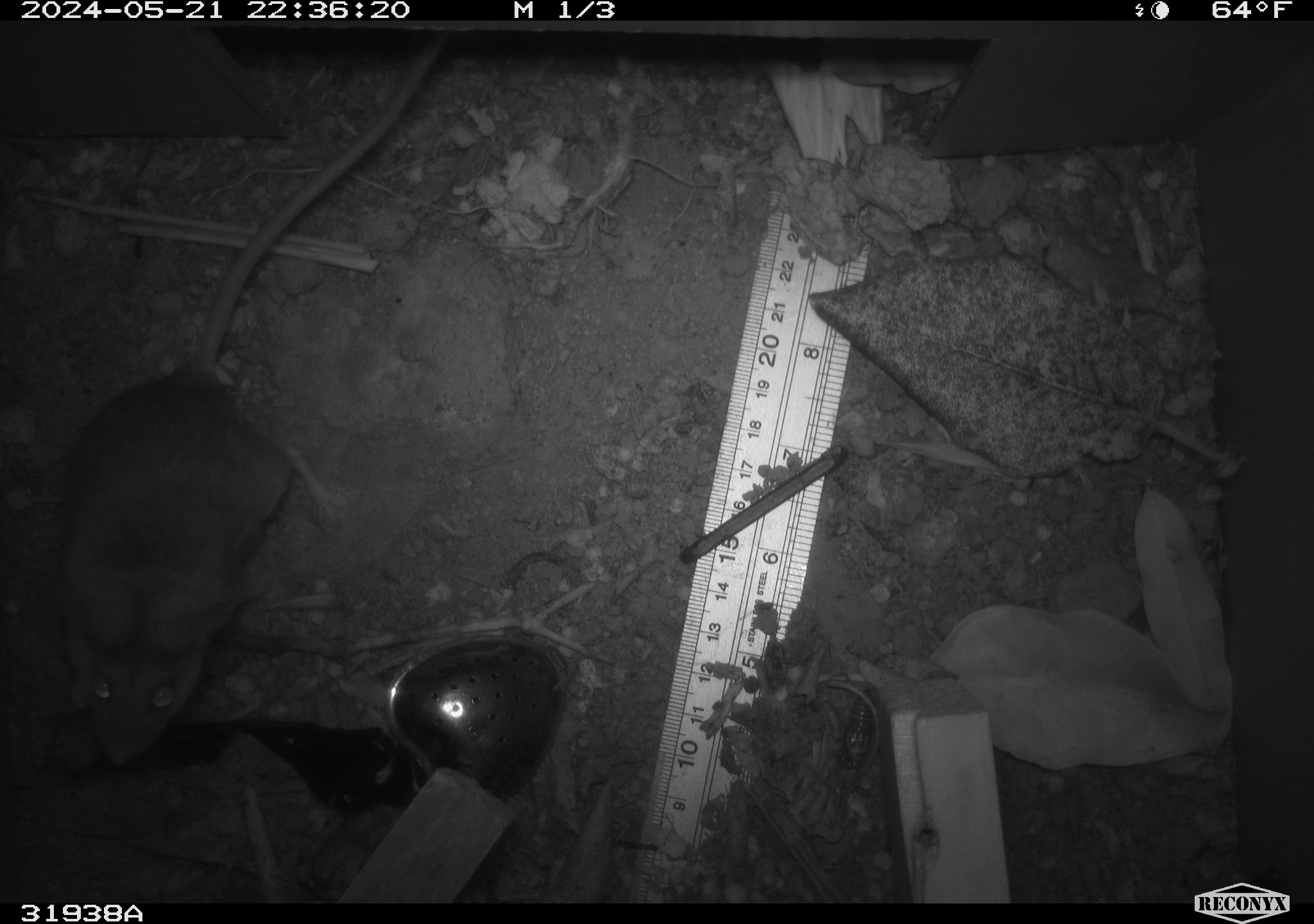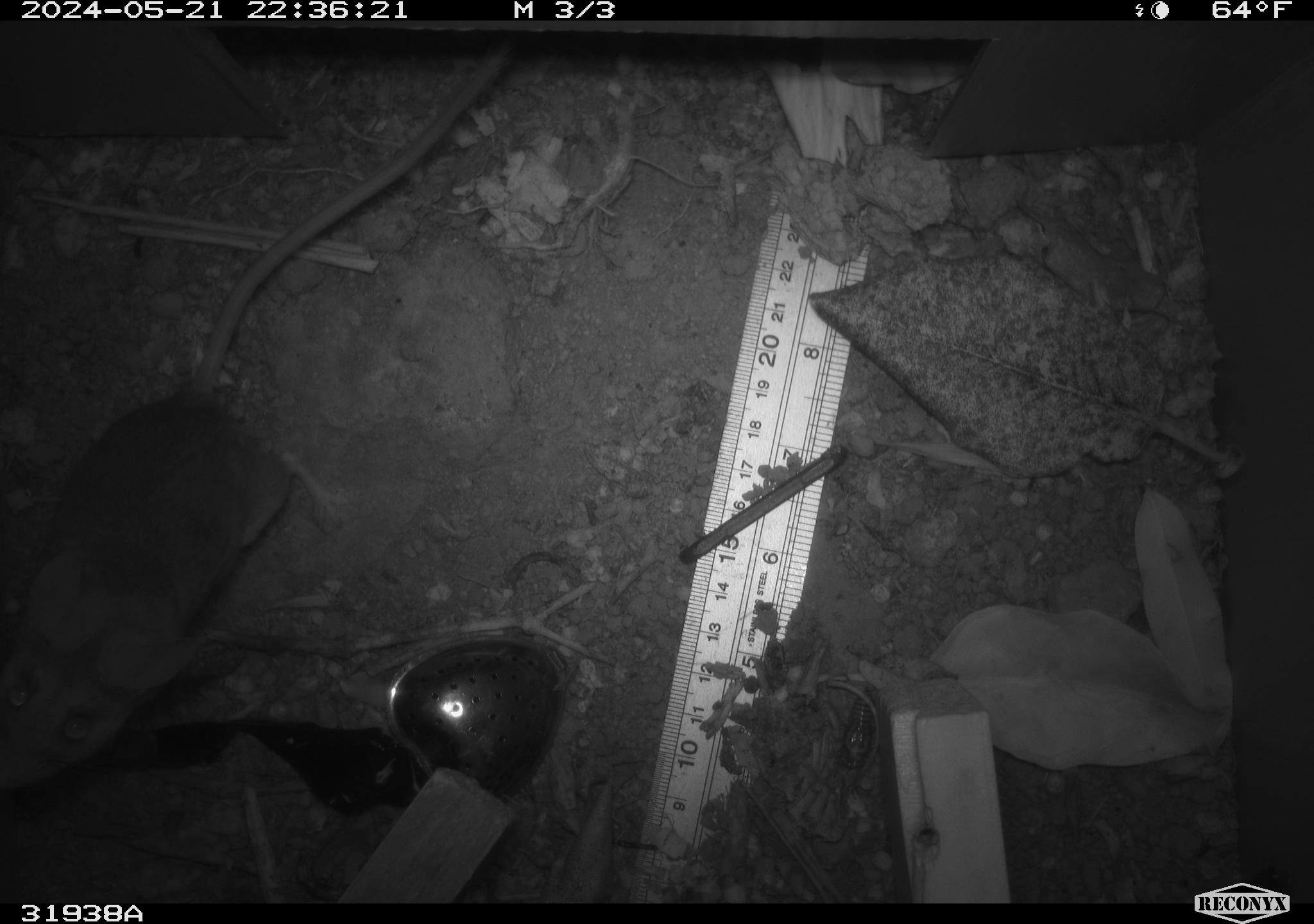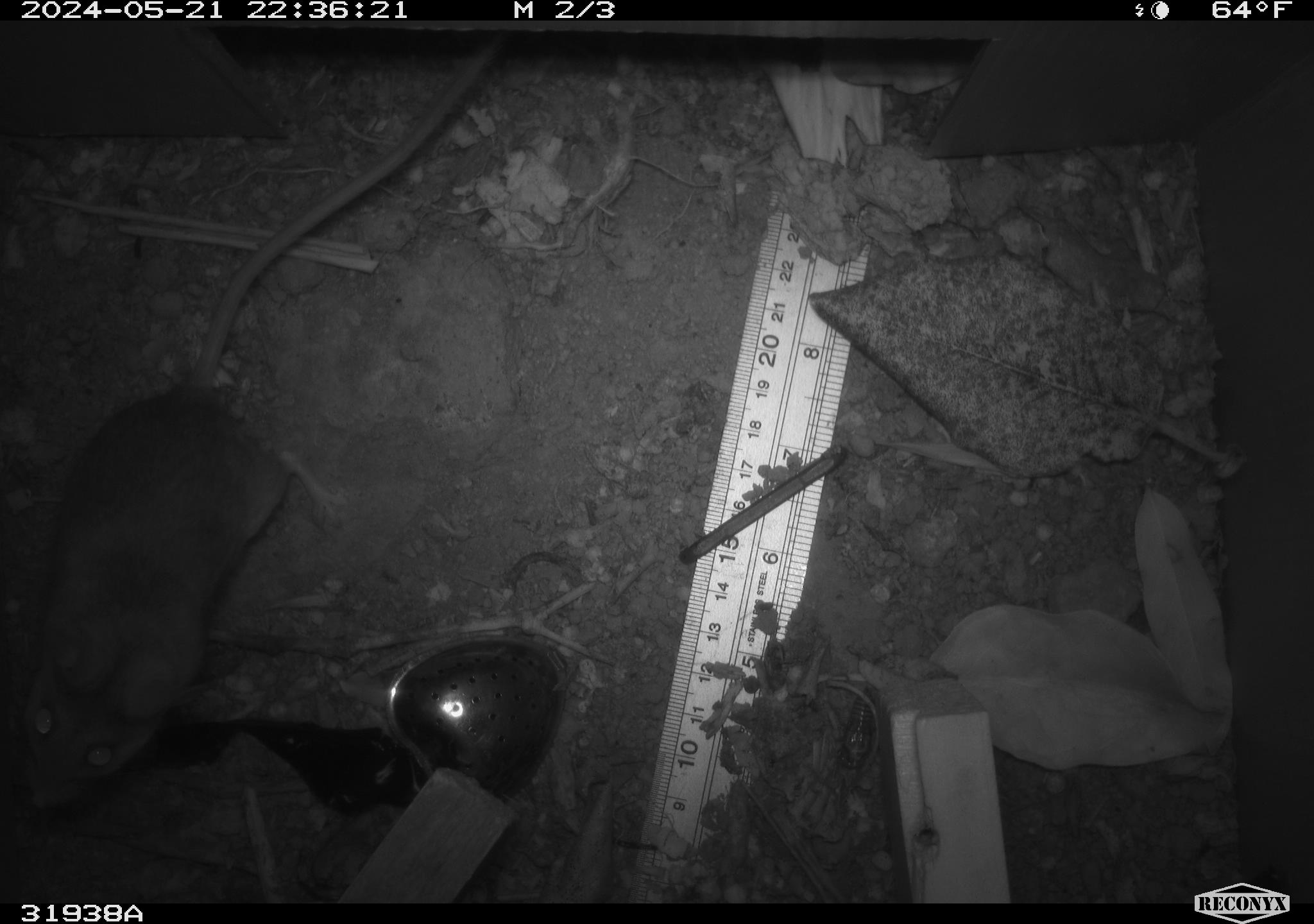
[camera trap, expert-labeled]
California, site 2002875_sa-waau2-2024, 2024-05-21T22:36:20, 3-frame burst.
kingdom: Animalia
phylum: Chordata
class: Mammalia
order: Rodentia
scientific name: Rodentia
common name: rodent